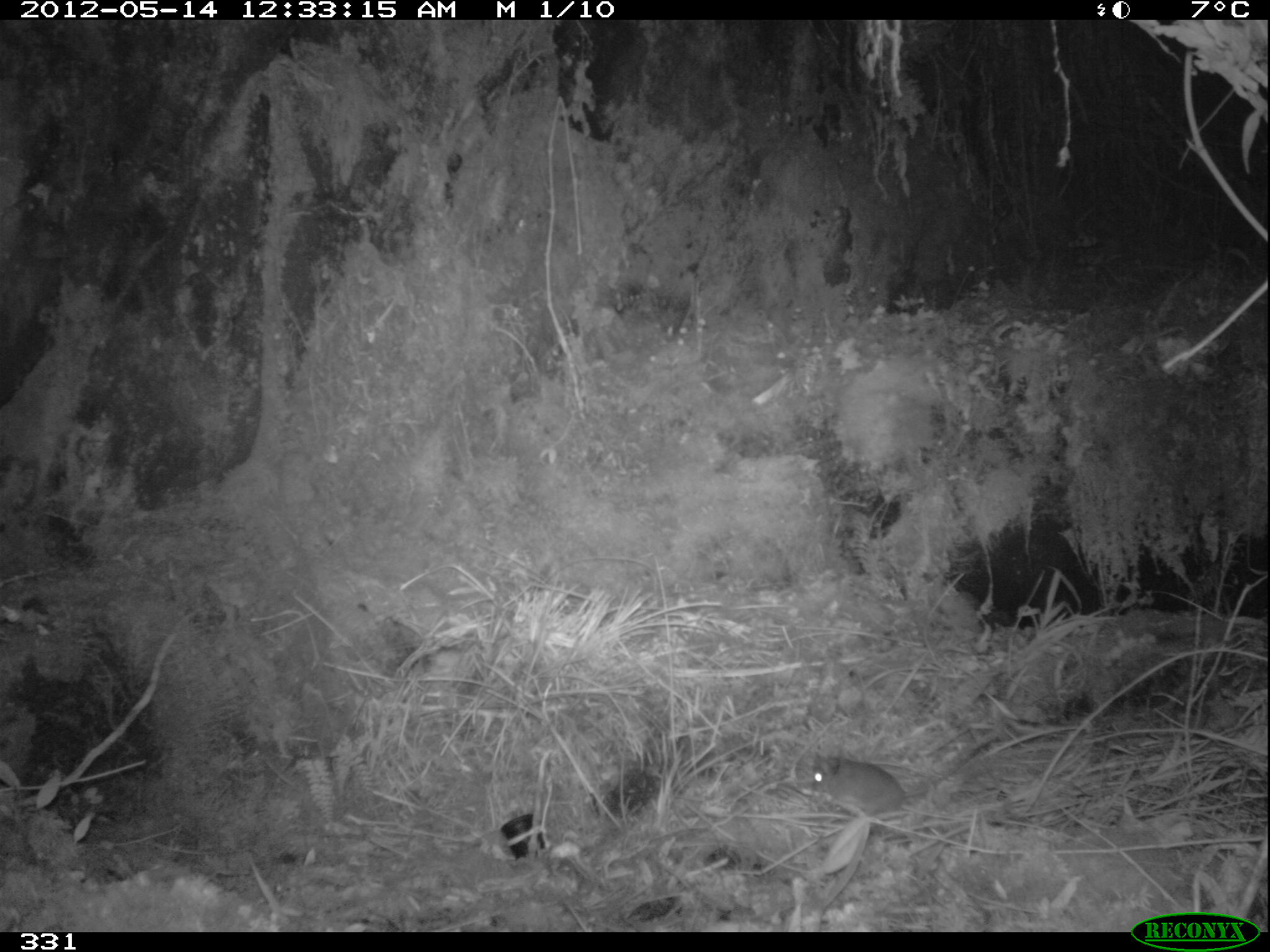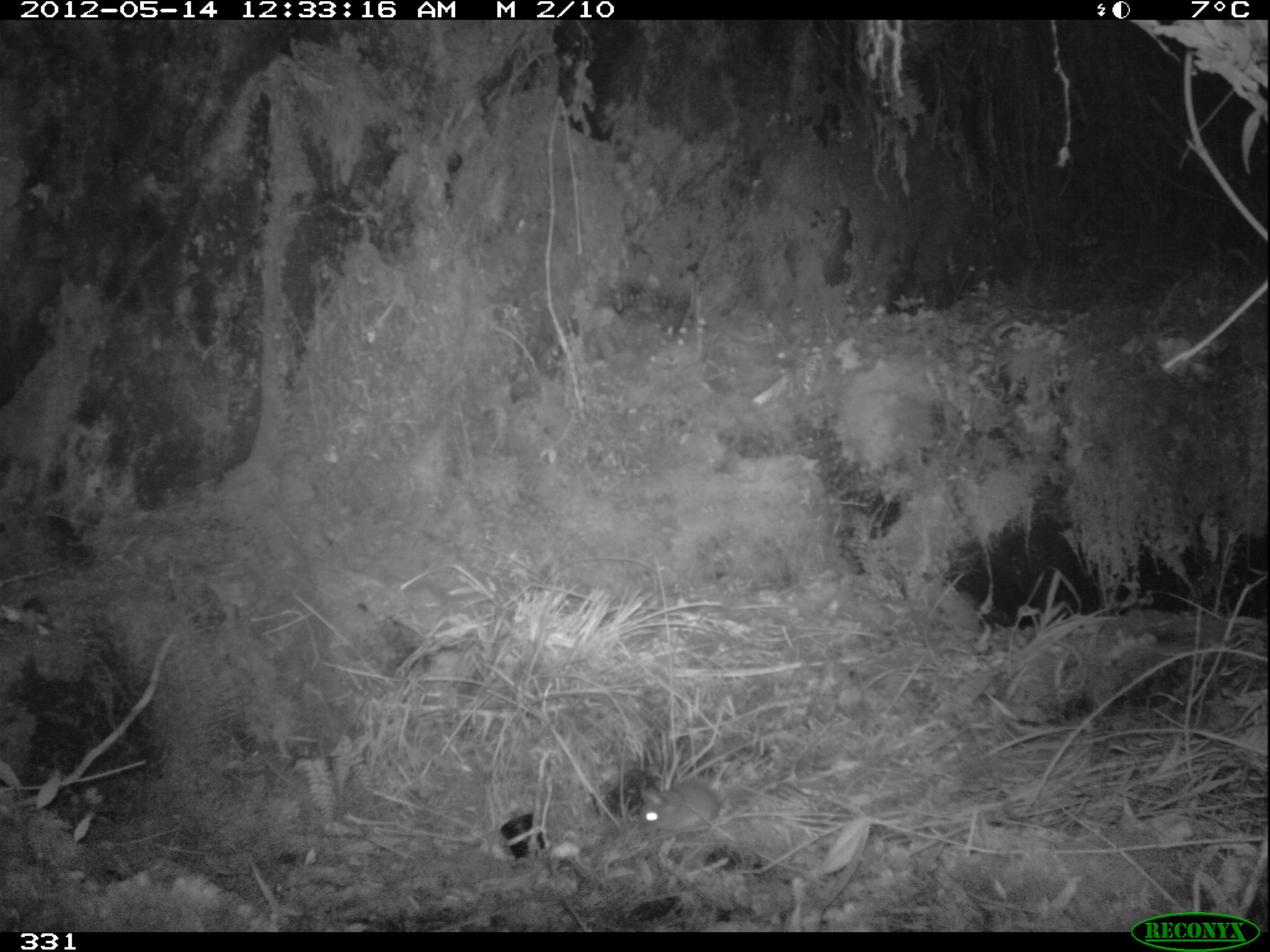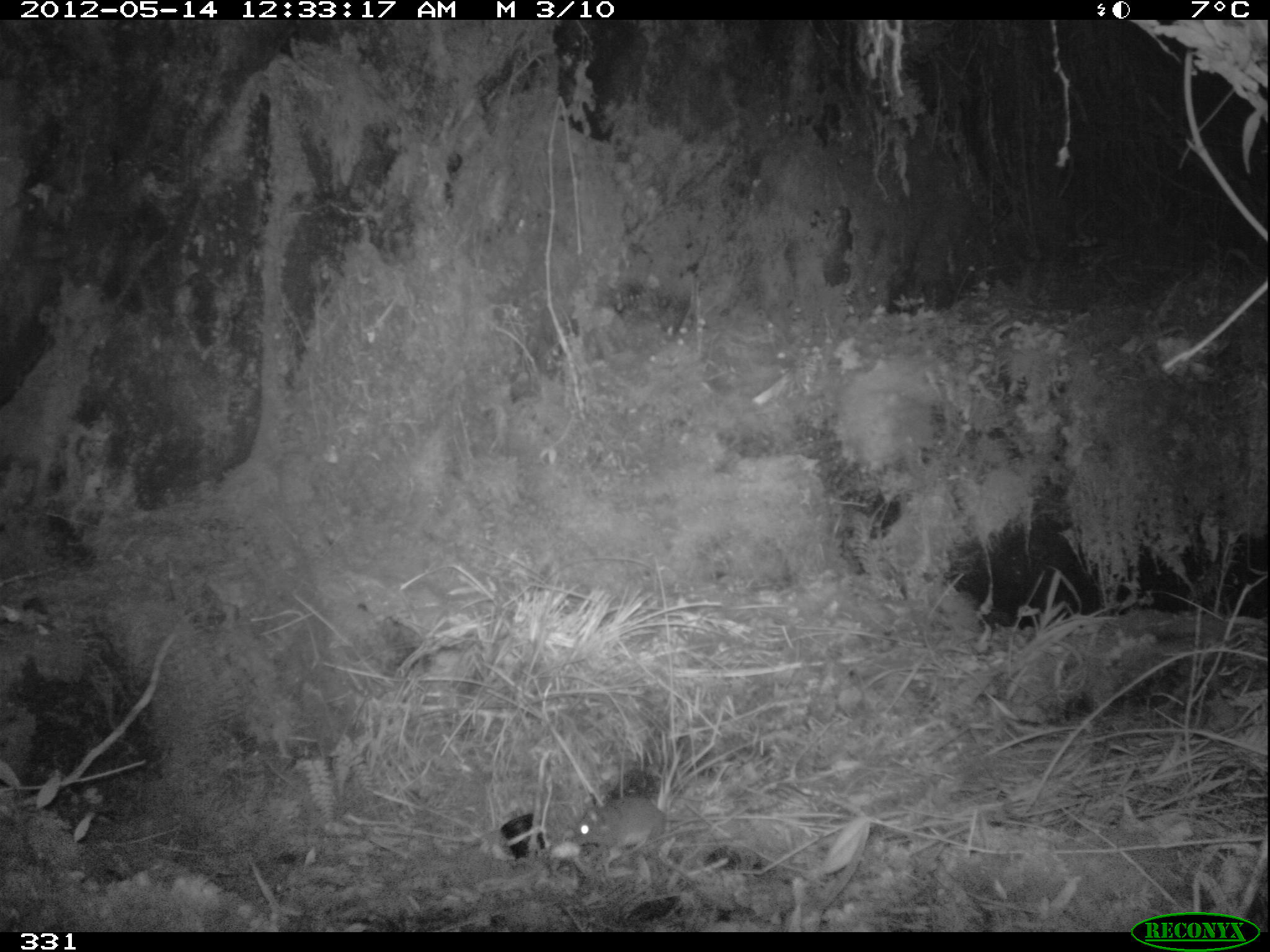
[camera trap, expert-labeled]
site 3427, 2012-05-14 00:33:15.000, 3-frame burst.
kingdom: Animalia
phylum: Chordata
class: Mammalia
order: Rodentia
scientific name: Rodentia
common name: rodents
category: unknown rodent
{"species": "unknown rodent (rodents) (Rodentia)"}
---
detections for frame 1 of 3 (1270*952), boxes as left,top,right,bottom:
unknown rodent: 808,721,1003,822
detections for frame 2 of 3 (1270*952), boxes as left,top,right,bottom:
unknown rodent: 637,777,723,837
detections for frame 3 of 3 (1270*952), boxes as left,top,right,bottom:
unknown rodent: 570,794,683,859